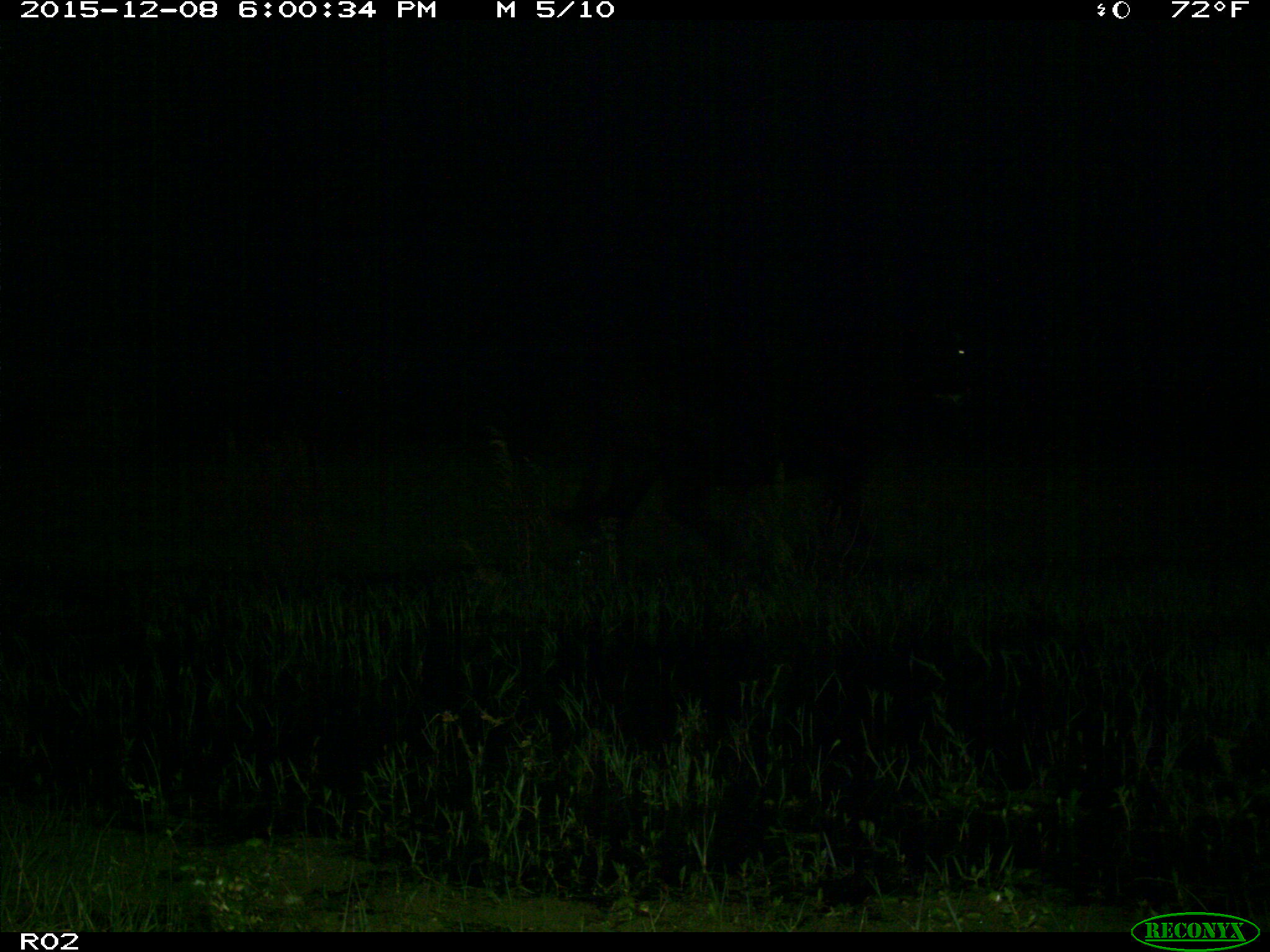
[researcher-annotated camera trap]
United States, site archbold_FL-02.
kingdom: Animalia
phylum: Chordata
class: Mammalia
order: Artiodactyla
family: Bovidae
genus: Bos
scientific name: Bos taurus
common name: domestic cow